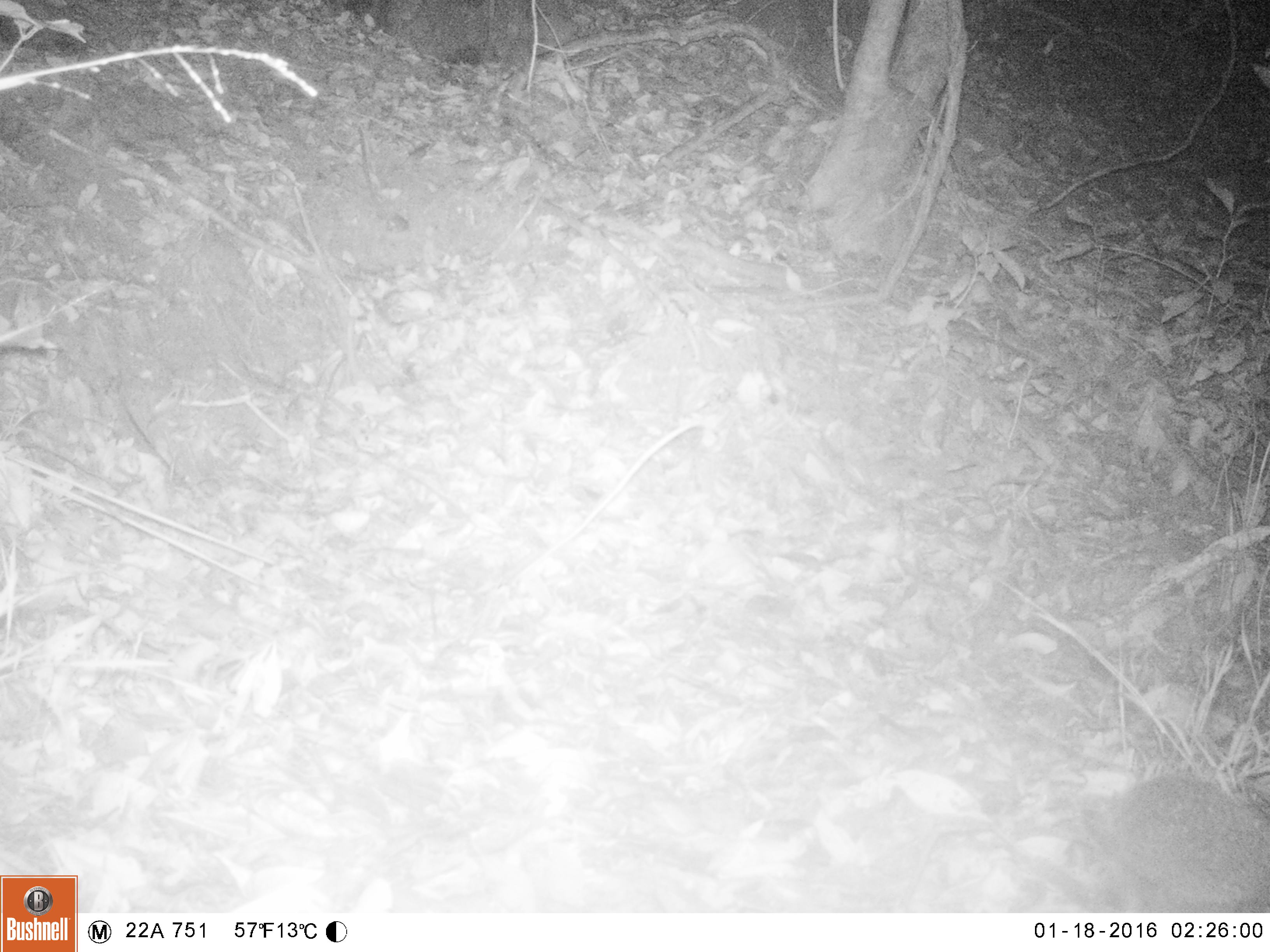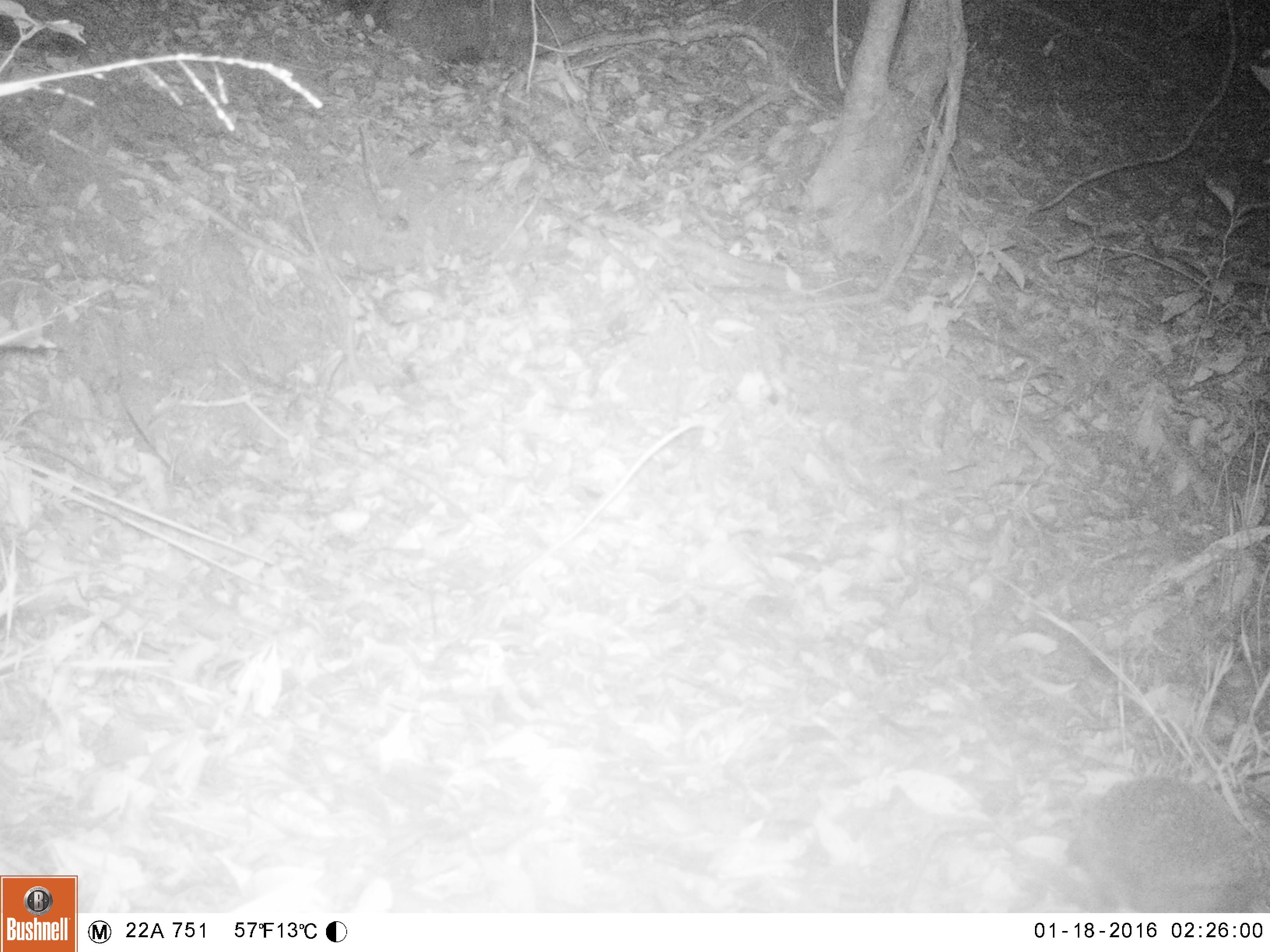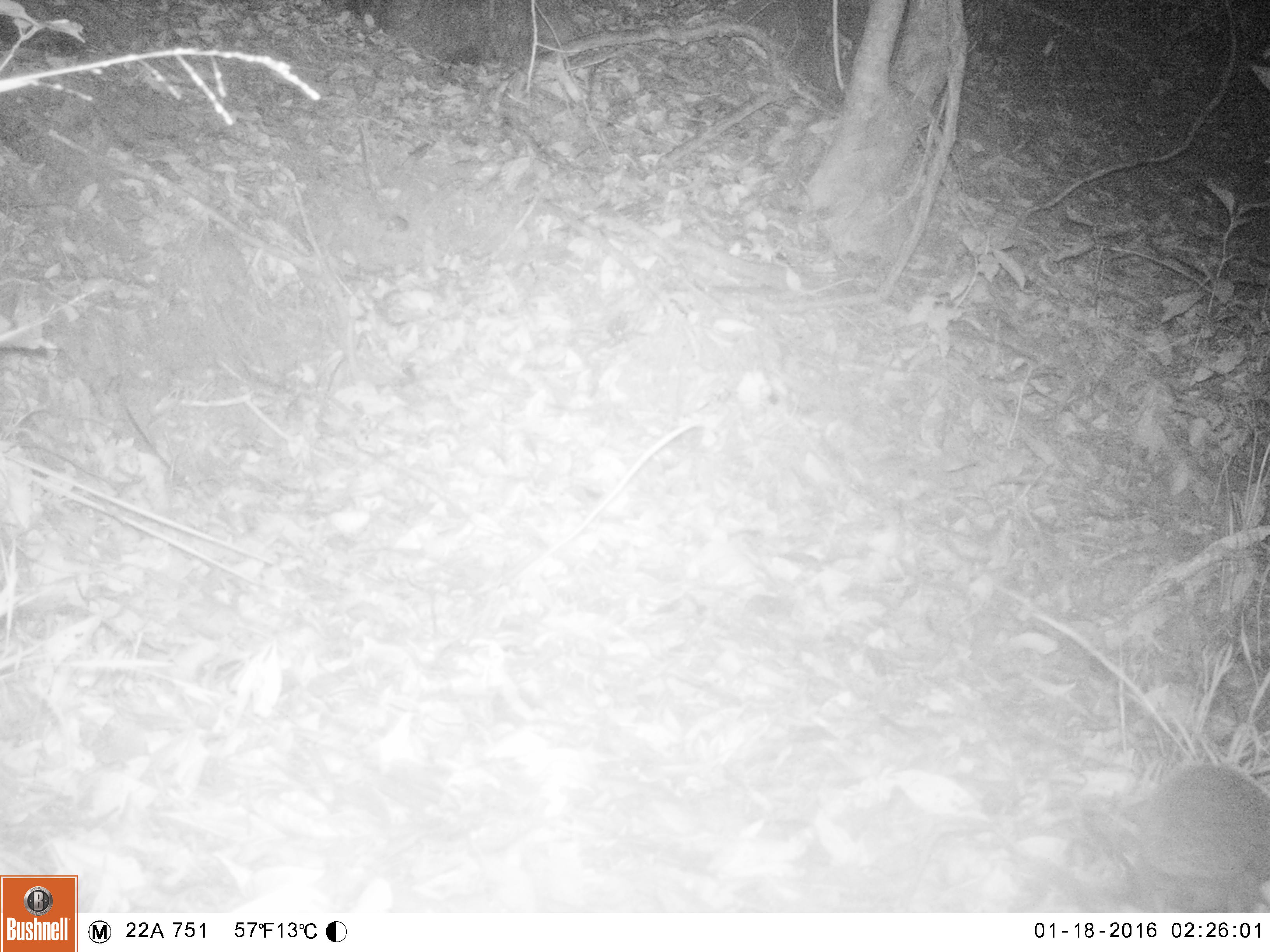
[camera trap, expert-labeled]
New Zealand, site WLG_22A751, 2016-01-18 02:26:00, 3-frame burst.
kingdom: Animalia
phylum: Chordata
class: Mammalia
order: Eulipotyphla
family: Erinaceidae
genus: Erinaceus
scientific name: Erinaceus europaeus europaeus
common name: european hedgehog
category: hedgehog